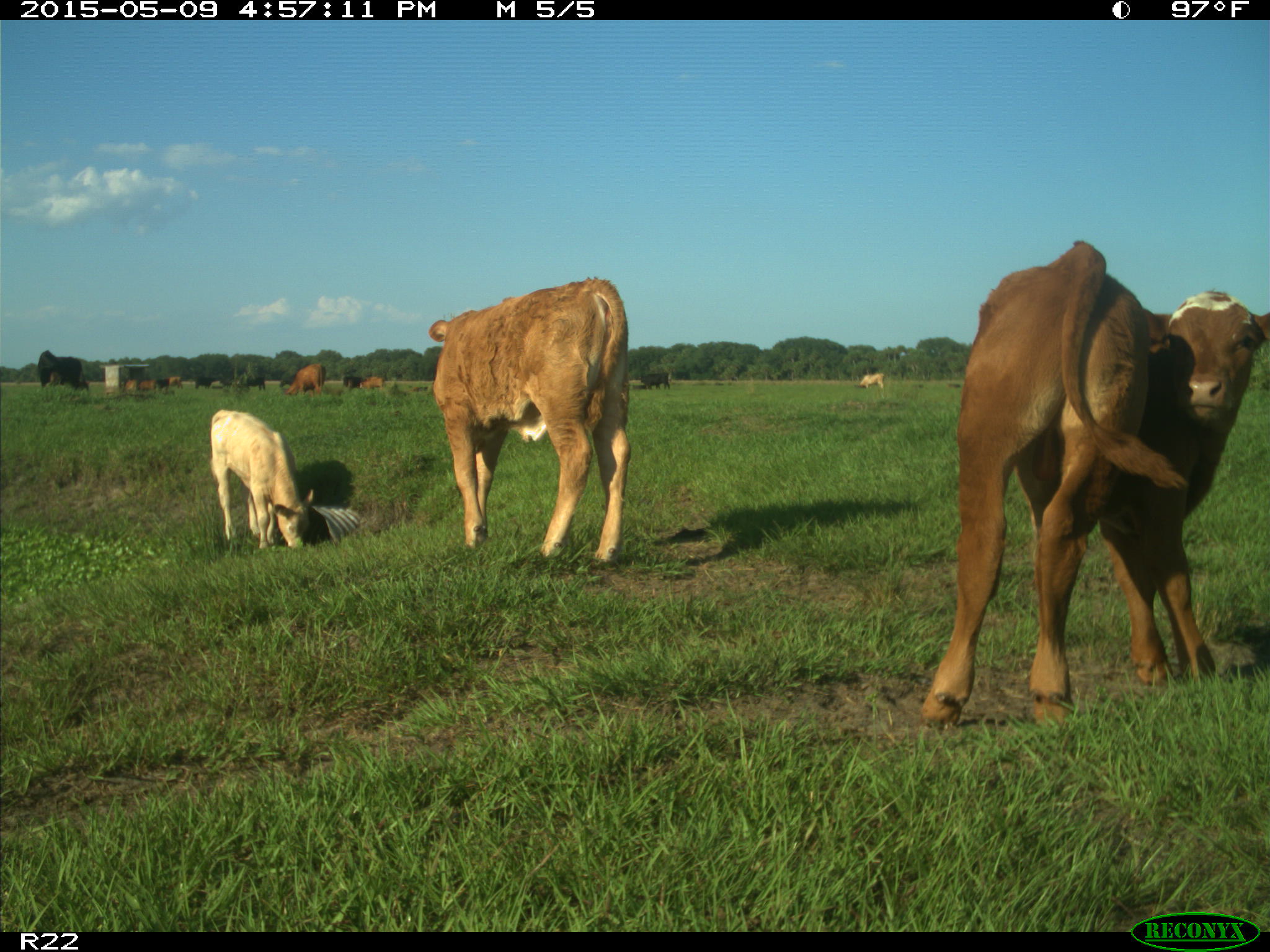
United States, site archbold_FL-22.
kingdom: Animalia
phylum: Chordata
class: Mammalia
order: Artiodactyla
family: Bovidae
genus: Bos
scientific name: Bos taurus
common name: domestic cow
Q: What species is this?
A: Bos taurus (domestic cow).